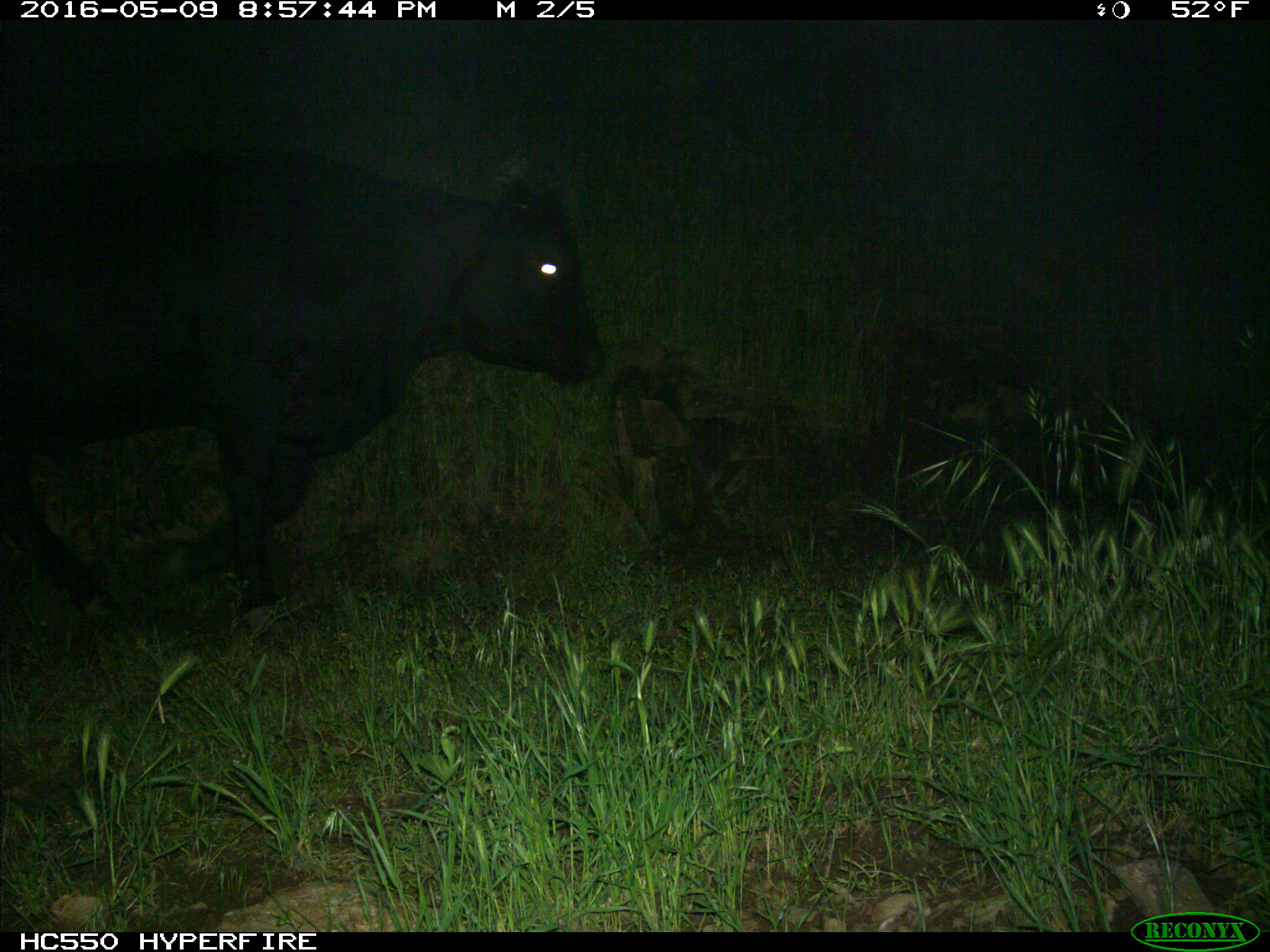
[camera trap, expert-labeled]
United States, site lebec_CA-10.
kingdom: Animalia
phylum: Chordata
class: Mammalia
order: Artiodactyla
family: Bovidae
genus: Bos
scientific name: Bos taurus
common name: domestic cow